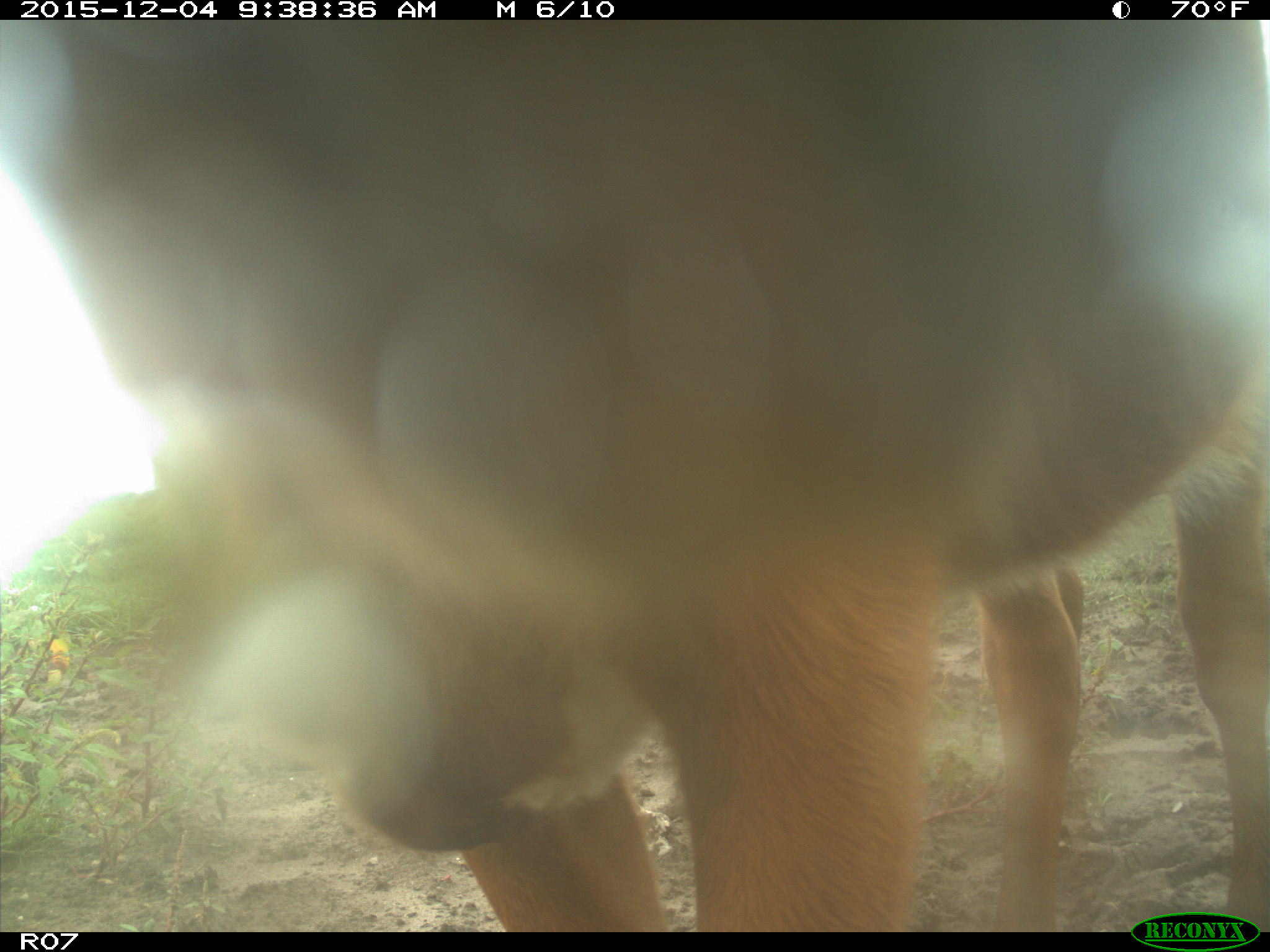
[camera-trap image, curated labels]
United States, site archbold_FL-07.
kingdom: Animalia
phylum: Chordata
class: Mammalia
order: Artiodactyla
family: Bovidae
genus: Bos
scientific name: Bos taurus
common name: domestic cow